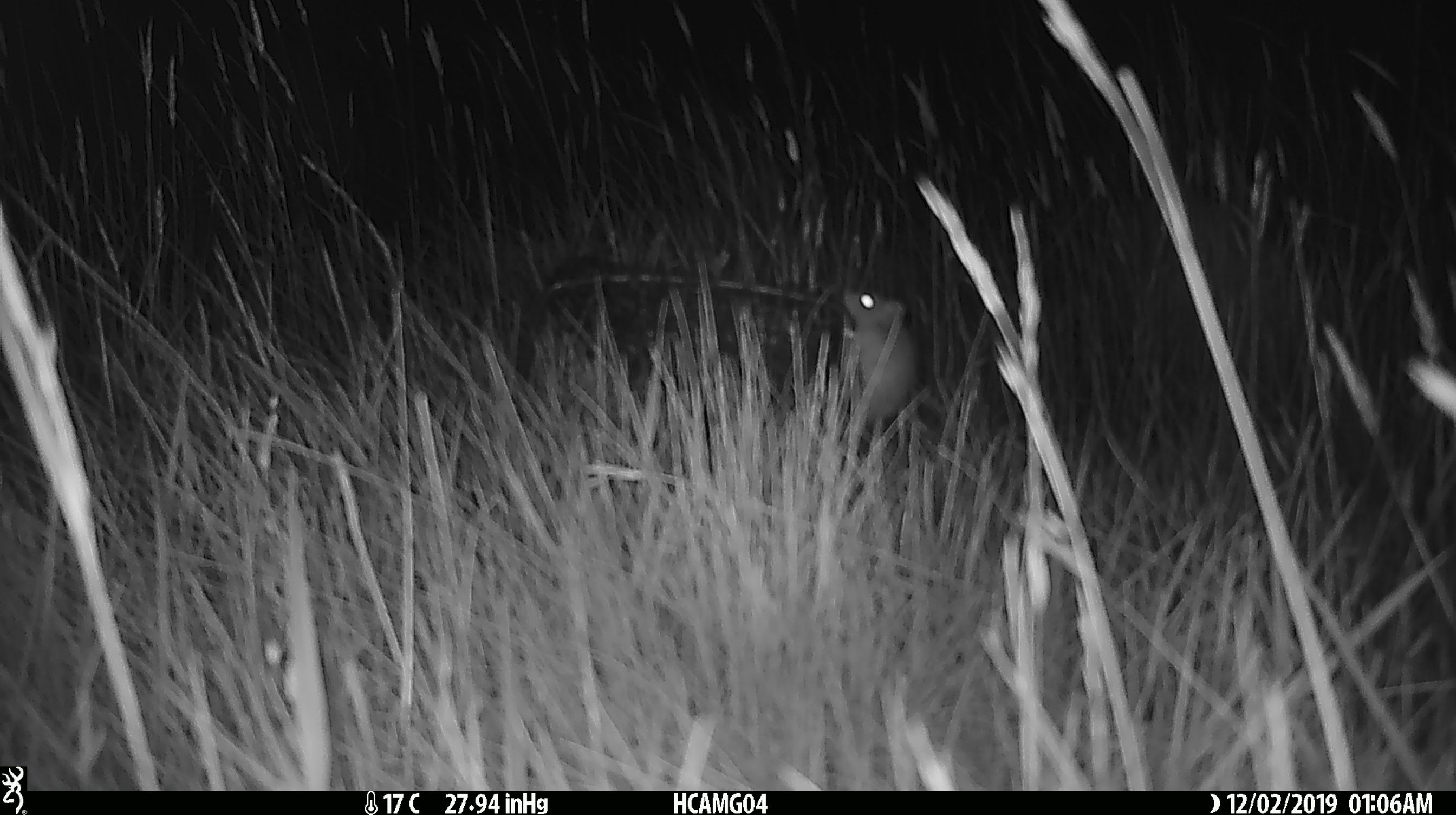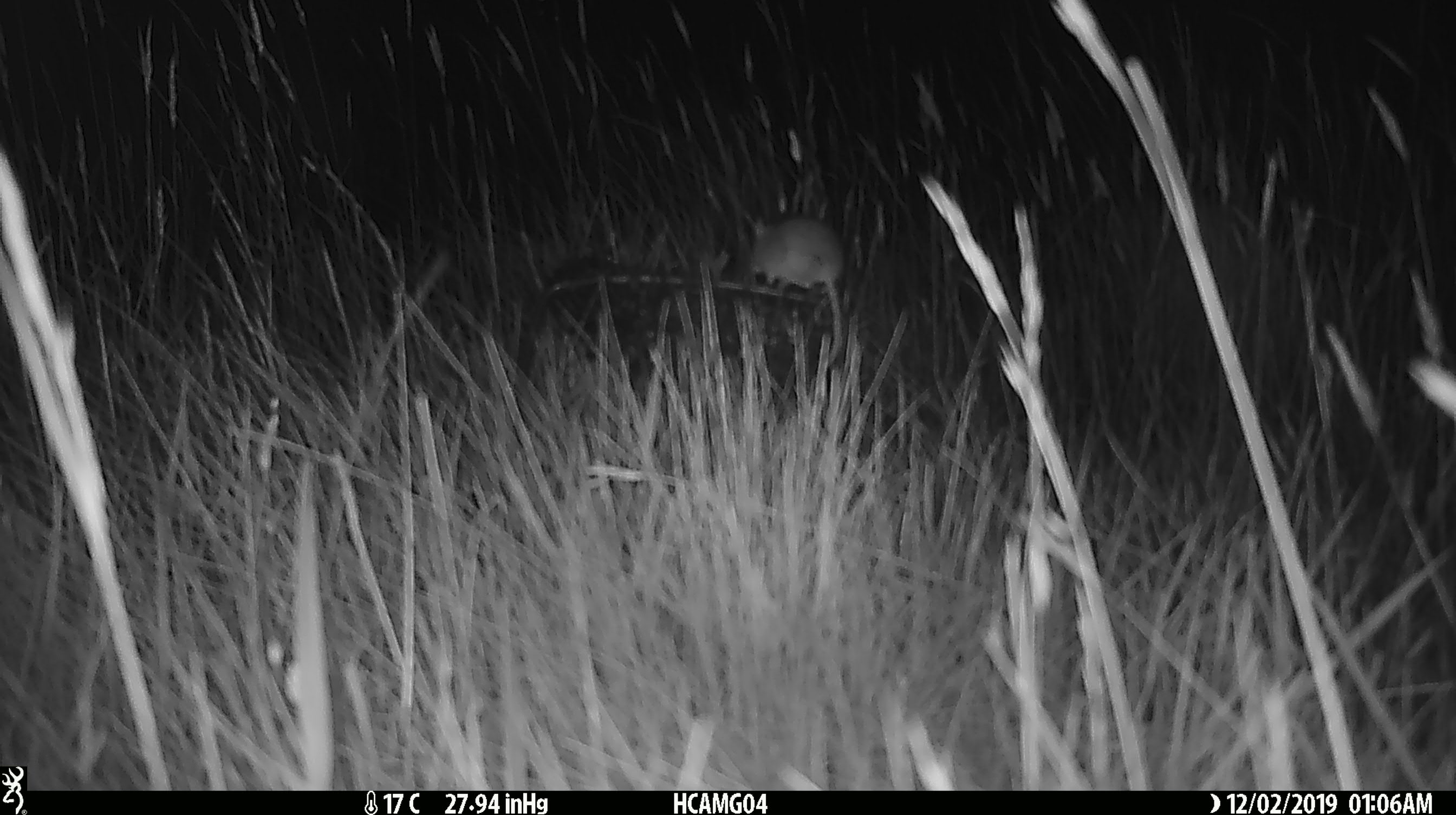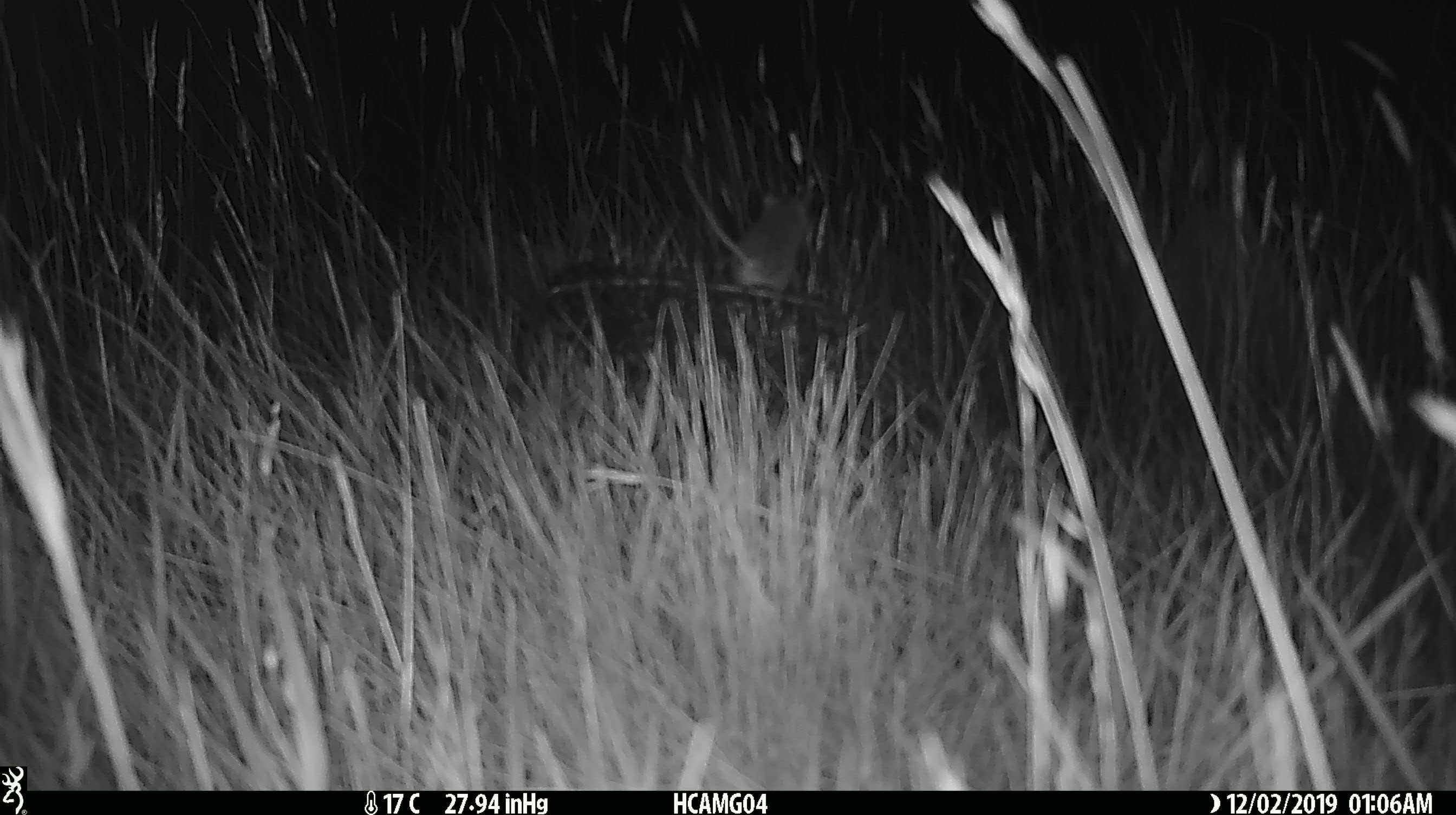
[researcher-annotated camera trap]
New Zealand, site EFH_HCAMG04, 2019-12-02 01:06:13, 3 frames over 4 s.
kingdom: Animalia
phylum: Chordata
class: Mammalia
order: Rodentia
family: Muridae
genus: Mus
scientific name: Mus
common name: mouse